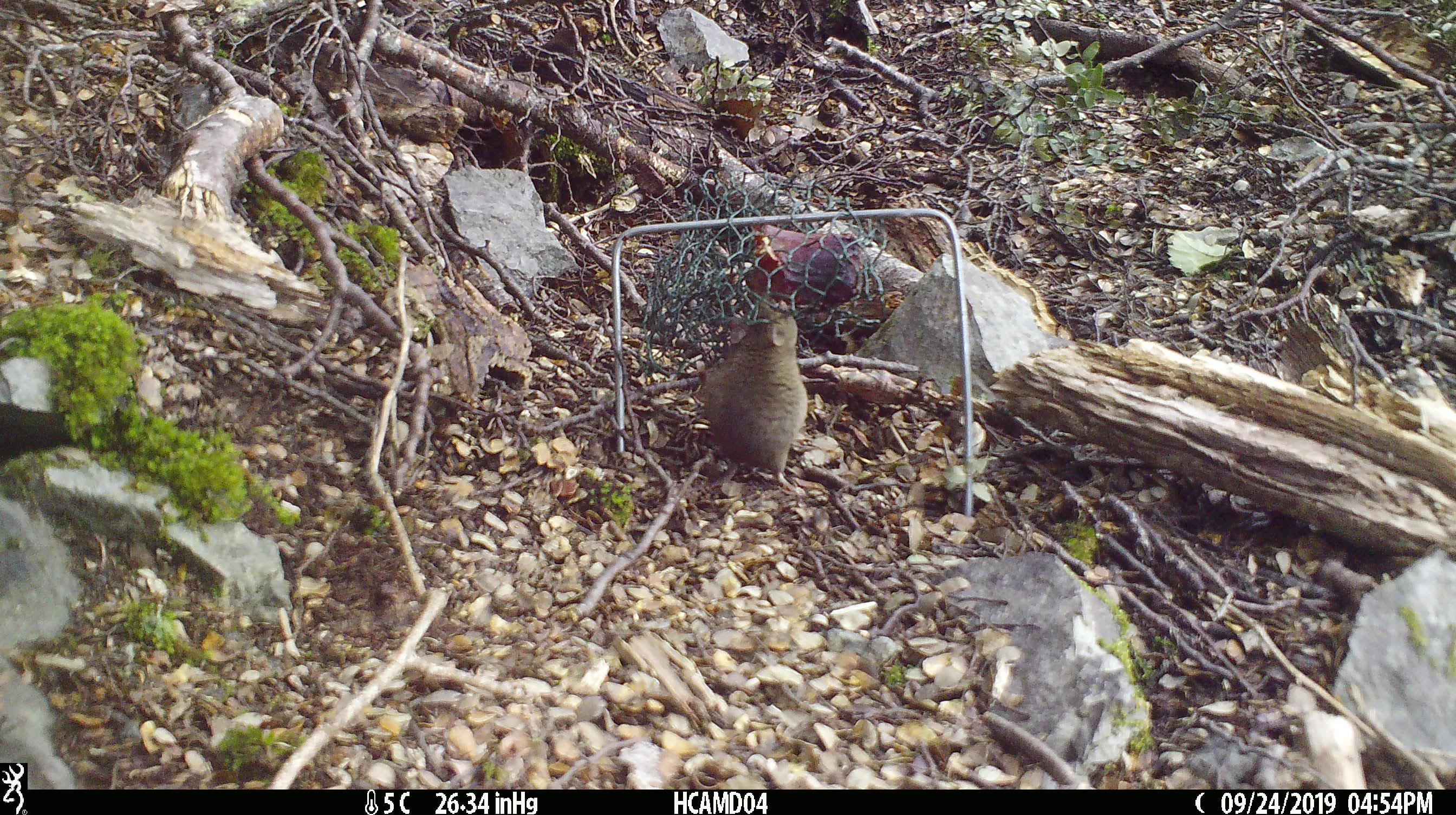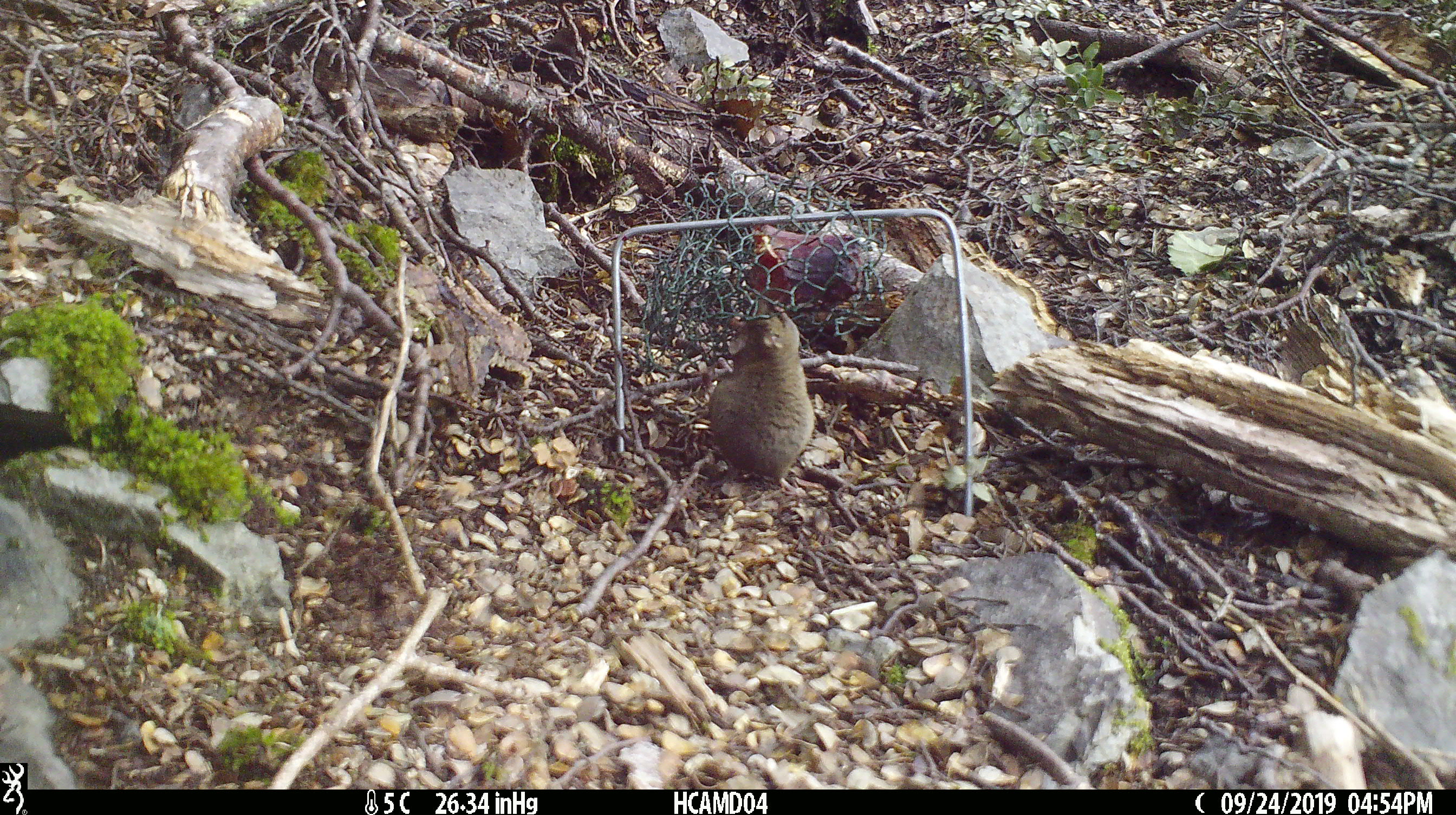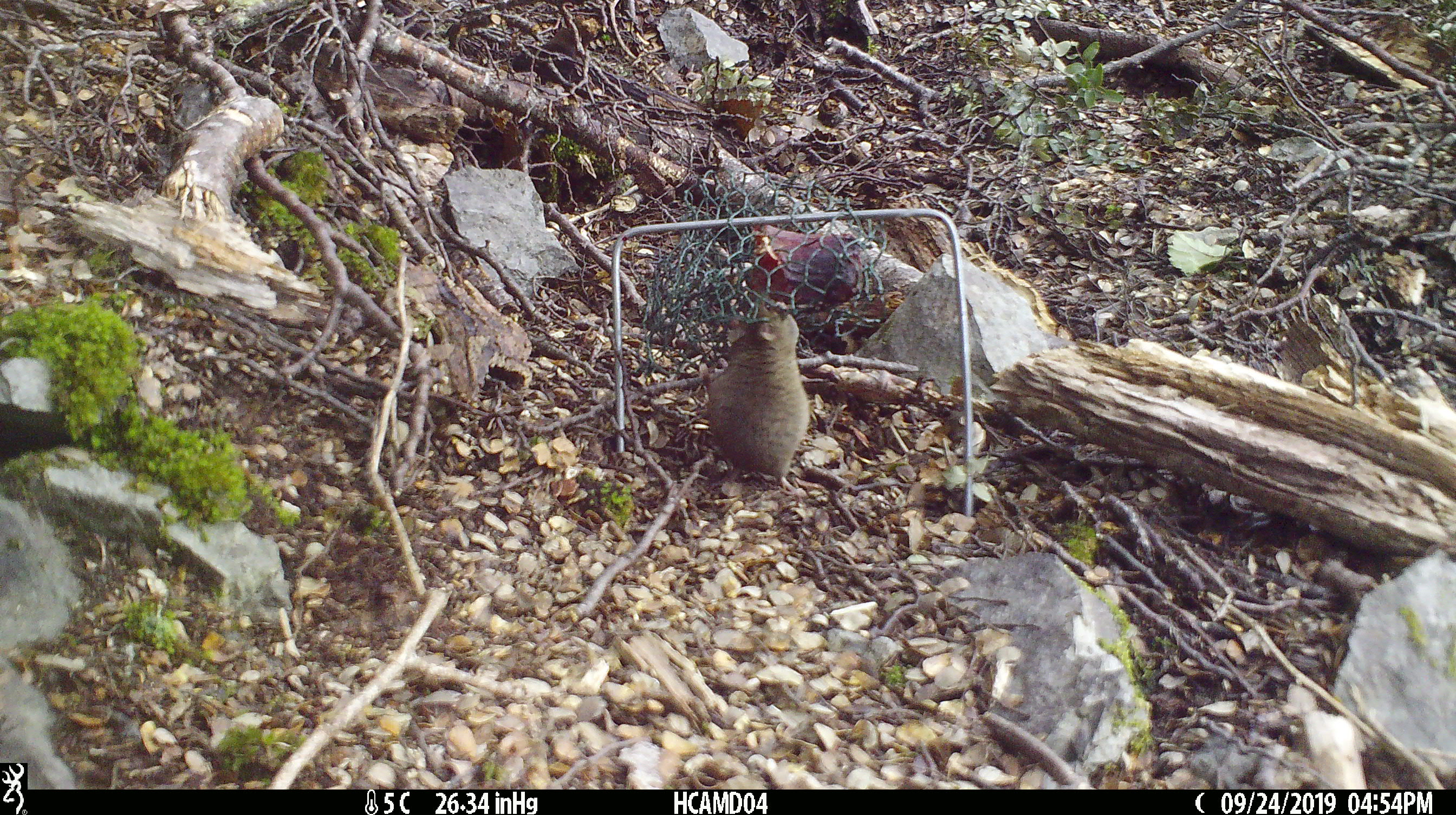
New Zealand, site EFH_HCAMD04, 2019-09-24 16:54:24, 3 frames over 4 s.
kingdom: Animalia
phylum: Chordata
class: Mammalia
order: Rodentia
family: Muridae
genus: Mus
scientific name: Mus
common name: mouse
Mouse (Mus).